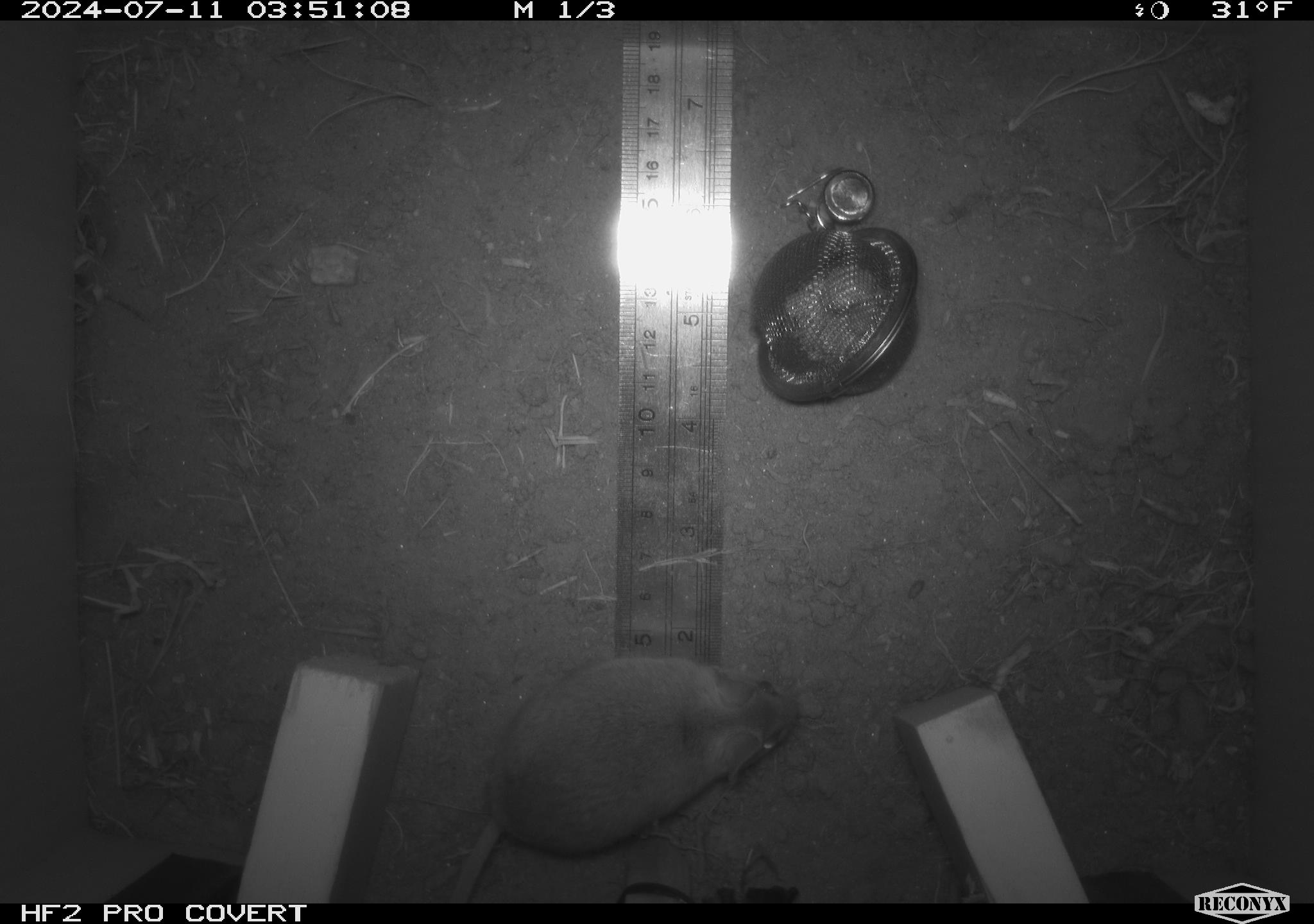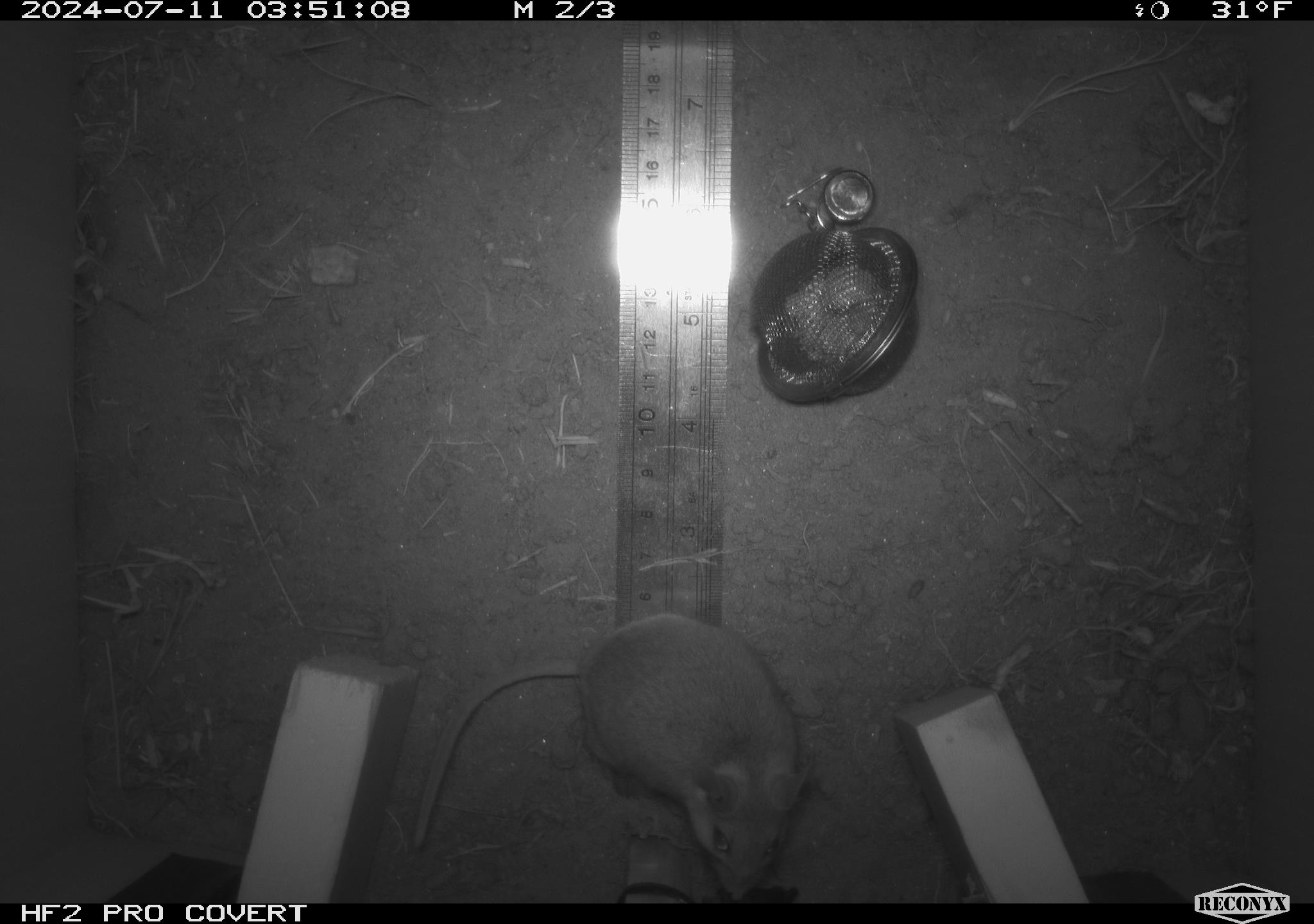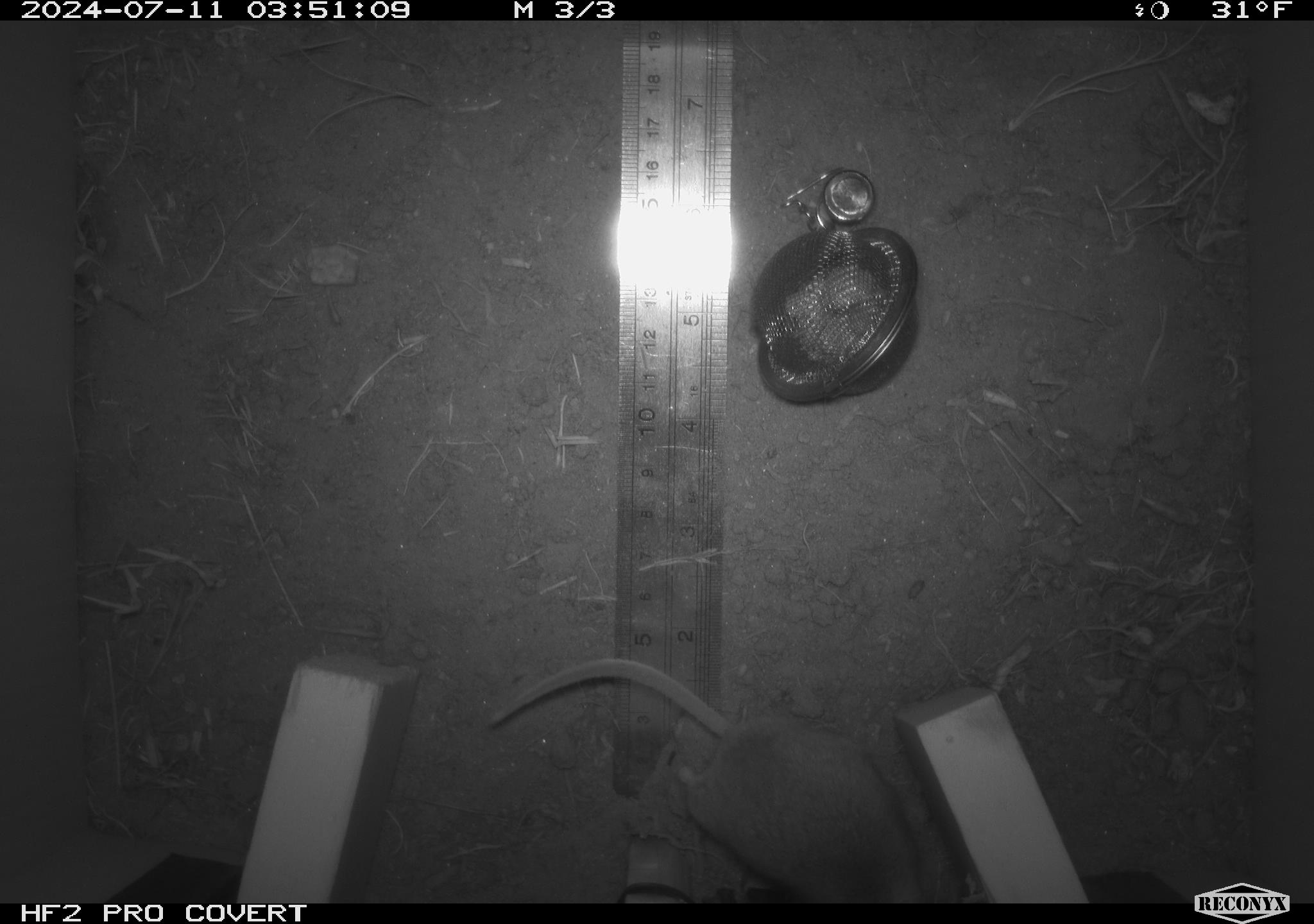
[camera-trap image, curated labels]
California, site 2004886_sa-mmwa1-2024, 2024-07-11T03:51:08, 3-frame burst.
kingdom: Animalia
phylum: Chordata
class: Mammalia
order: Rodentia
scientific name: Rodentia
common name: mouse species